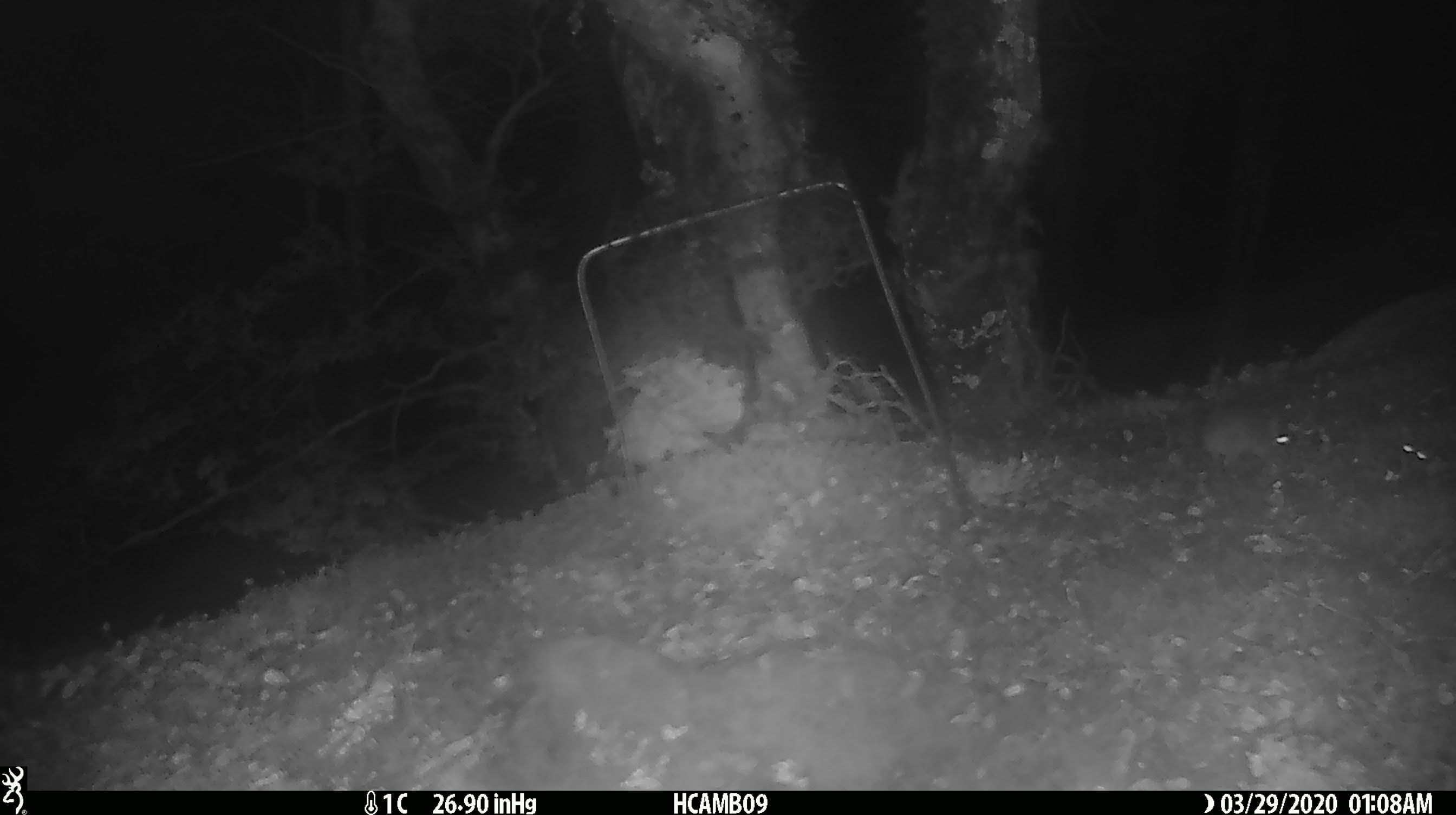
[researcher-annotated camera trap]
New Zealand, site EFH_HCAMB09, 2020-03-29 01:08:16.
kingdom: Animalia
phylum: Chordata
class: Mammalia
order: Rodentia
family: Muridae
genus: Mus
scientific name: Mus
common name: mouse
Mouse (Mus).